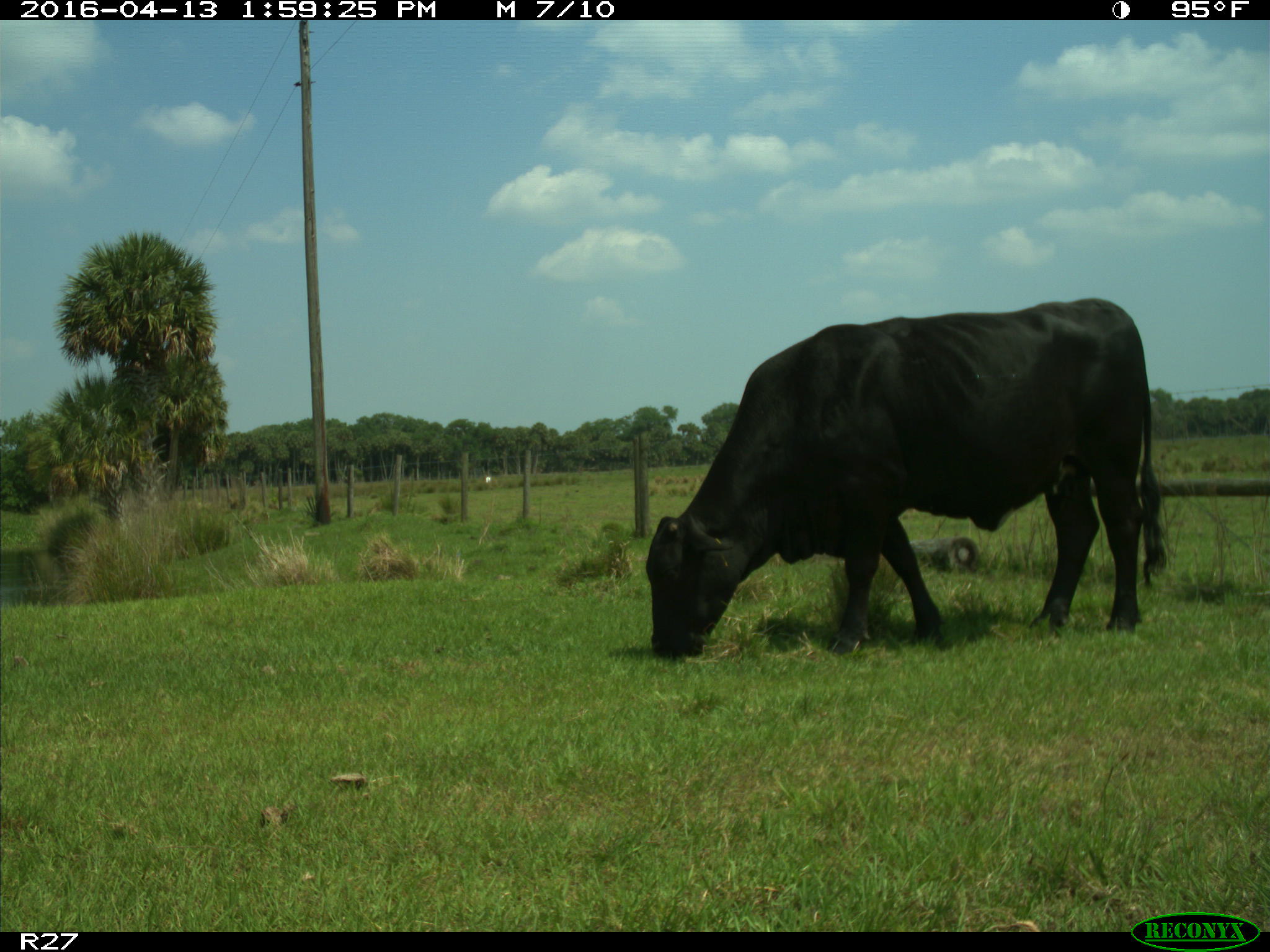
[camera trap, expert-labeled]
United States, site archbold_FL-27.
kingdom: Animalia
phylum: Chordata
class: Mammalia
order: Artiodactyla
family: Bovidae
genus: Bos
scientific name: Bos taurus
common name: domestic cow